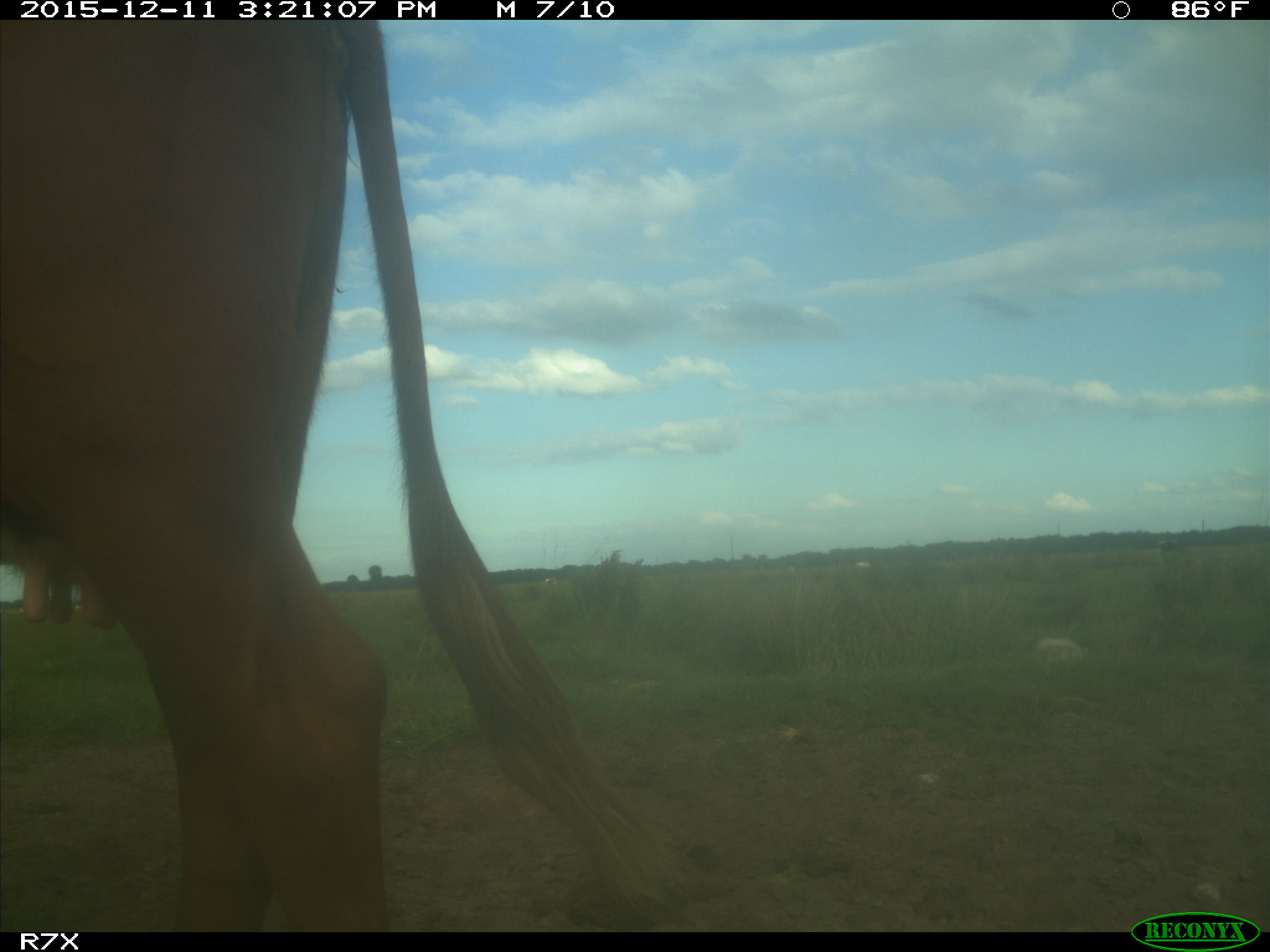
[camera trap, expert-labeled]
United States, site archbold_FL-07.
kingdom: Animalia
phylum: Chordata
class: Mammalia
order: Artiodactyla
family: Bovidae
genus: Bos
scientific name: Bos taurus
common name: domestic cow